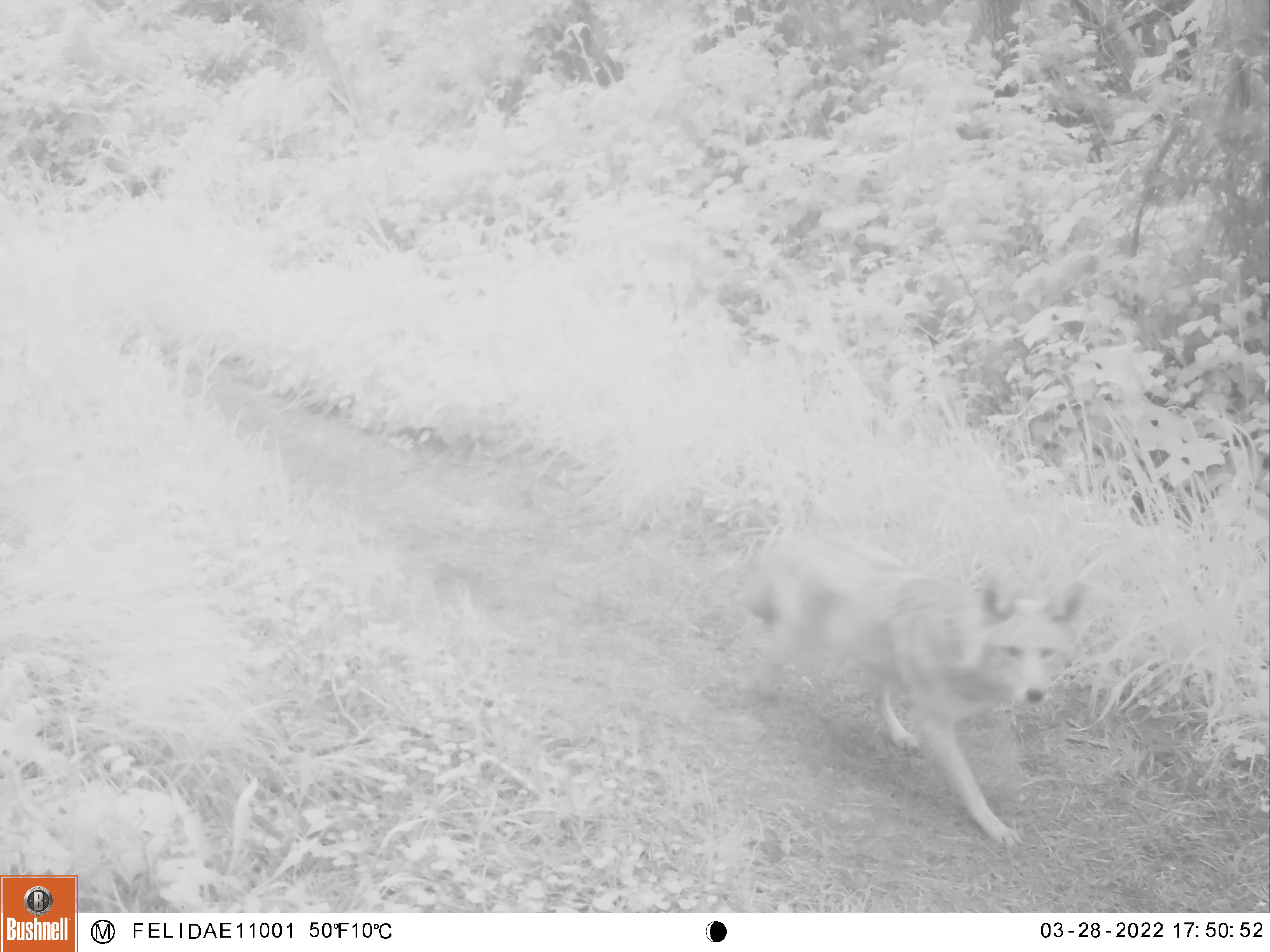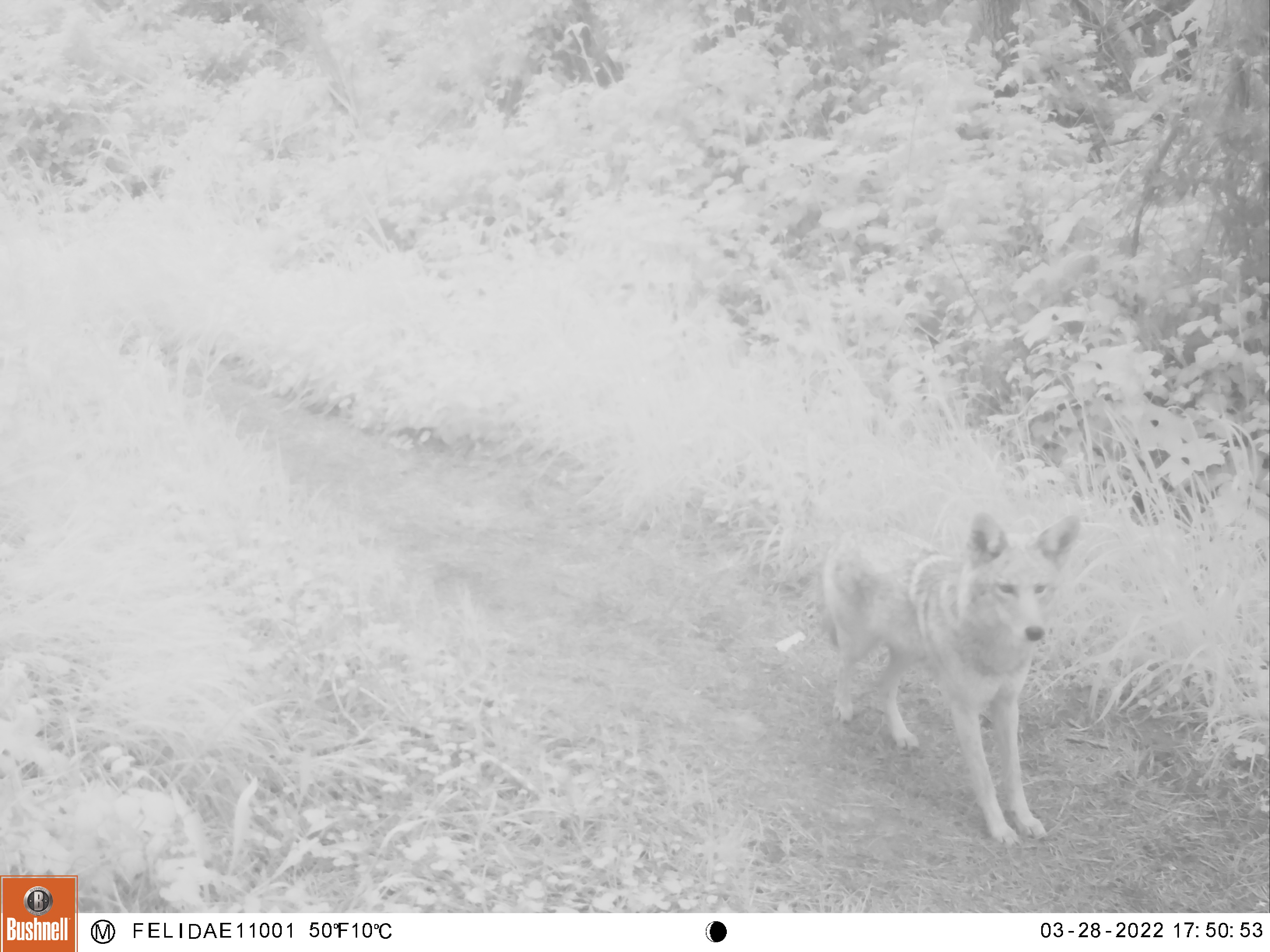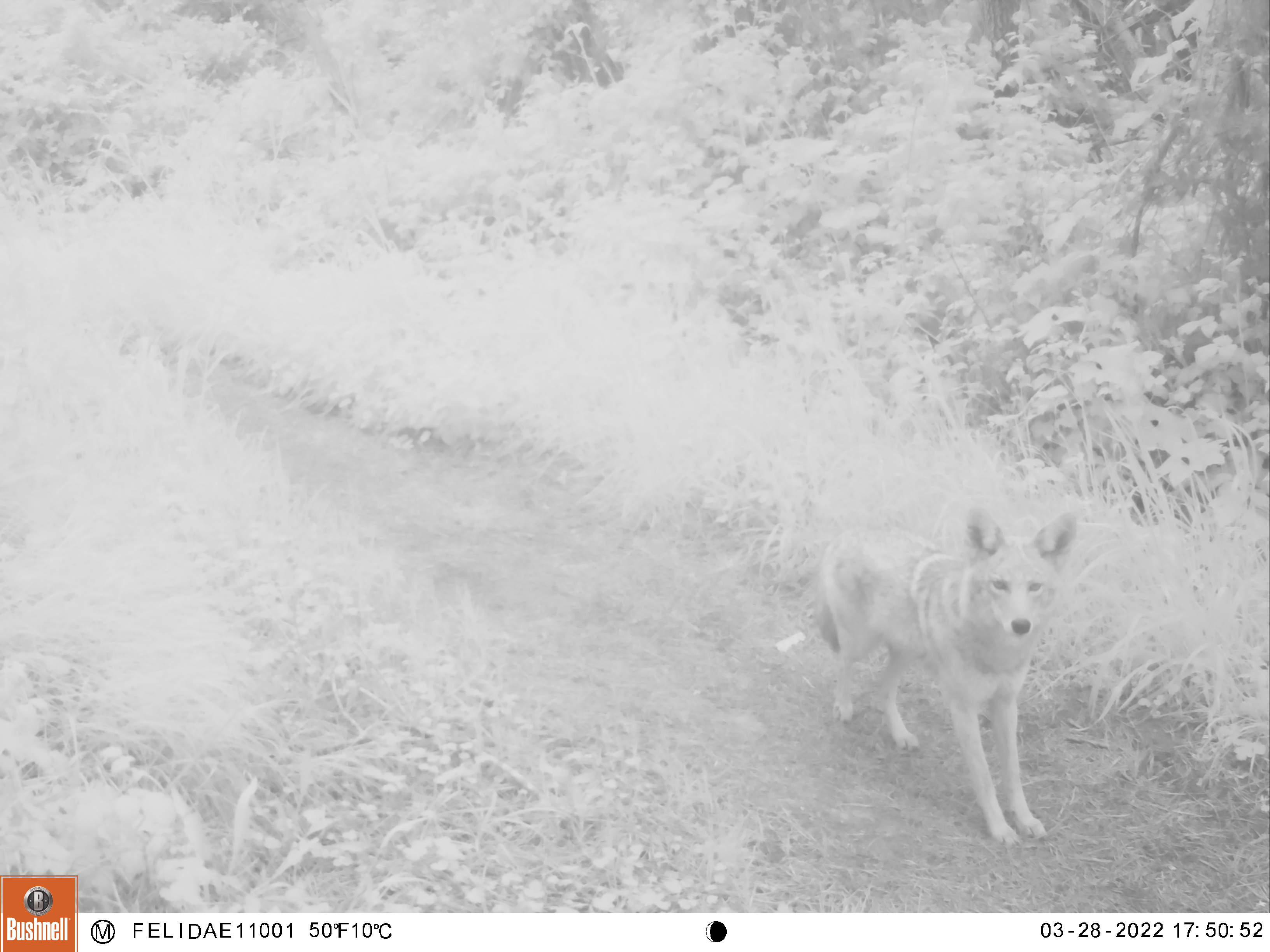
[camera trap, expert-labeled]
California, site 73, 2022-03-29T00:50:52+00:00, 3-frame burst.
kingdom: Animalia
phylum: Chordata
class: Mammalia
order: Carnivora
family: Canidae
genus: Canis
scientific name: Canis latrans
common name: coyote